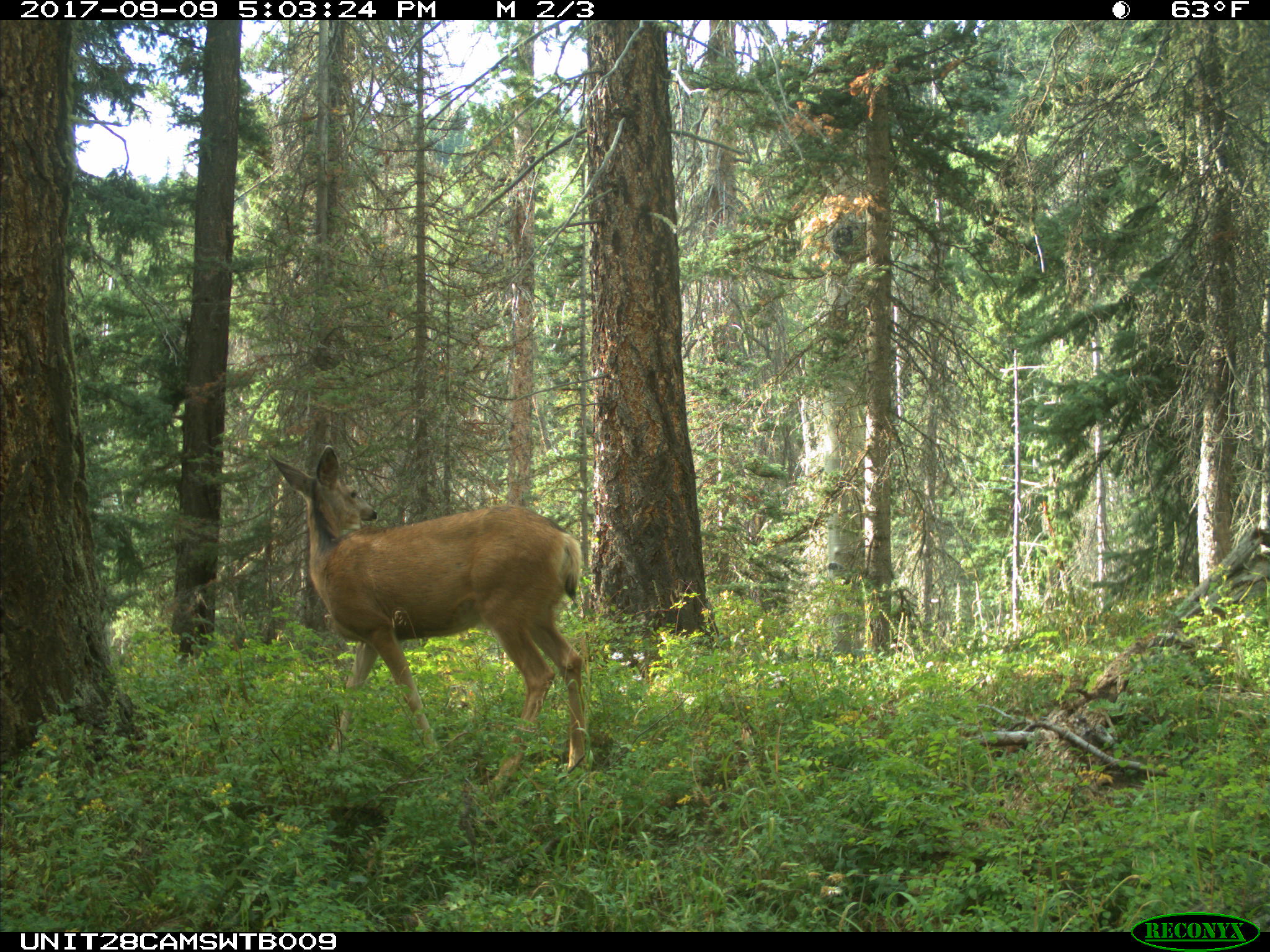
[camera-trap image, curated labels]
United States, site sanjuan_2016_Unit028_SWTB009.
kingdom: Animalia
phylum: Chordata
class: Mammalia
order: Artiodactyla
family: Cervidae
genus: Odocoileus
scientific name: Odocoileus hemionus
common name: mule deer